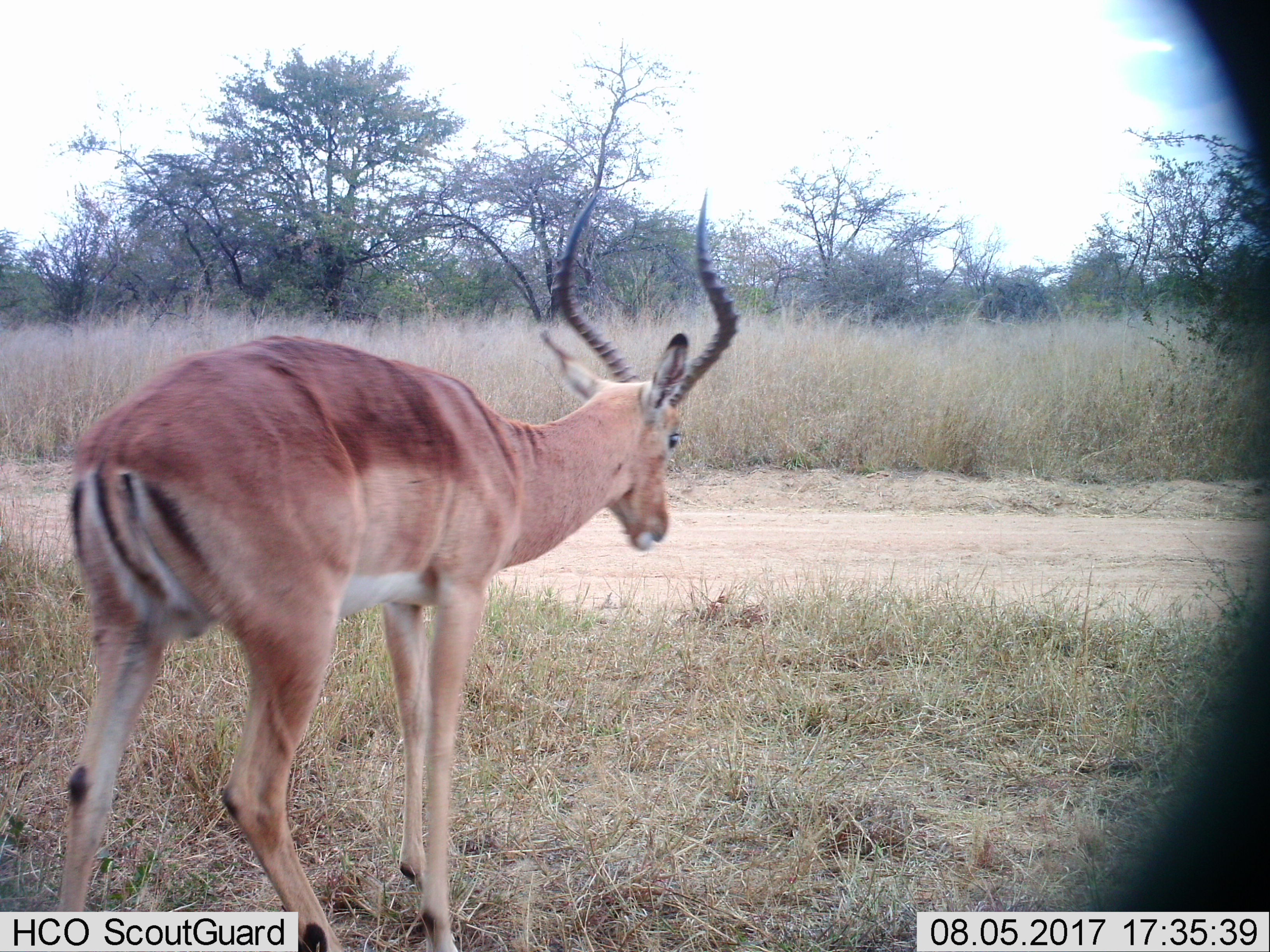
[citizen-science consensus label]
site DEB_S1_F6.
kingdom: Animalia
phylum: Chordata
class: Mammalia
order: Artiodactyla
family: Bovidae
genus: Aepyceros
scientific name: Aepyceros melampus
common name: impala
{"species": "impala (Aepyceros melampus)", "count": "1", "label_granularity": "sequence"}